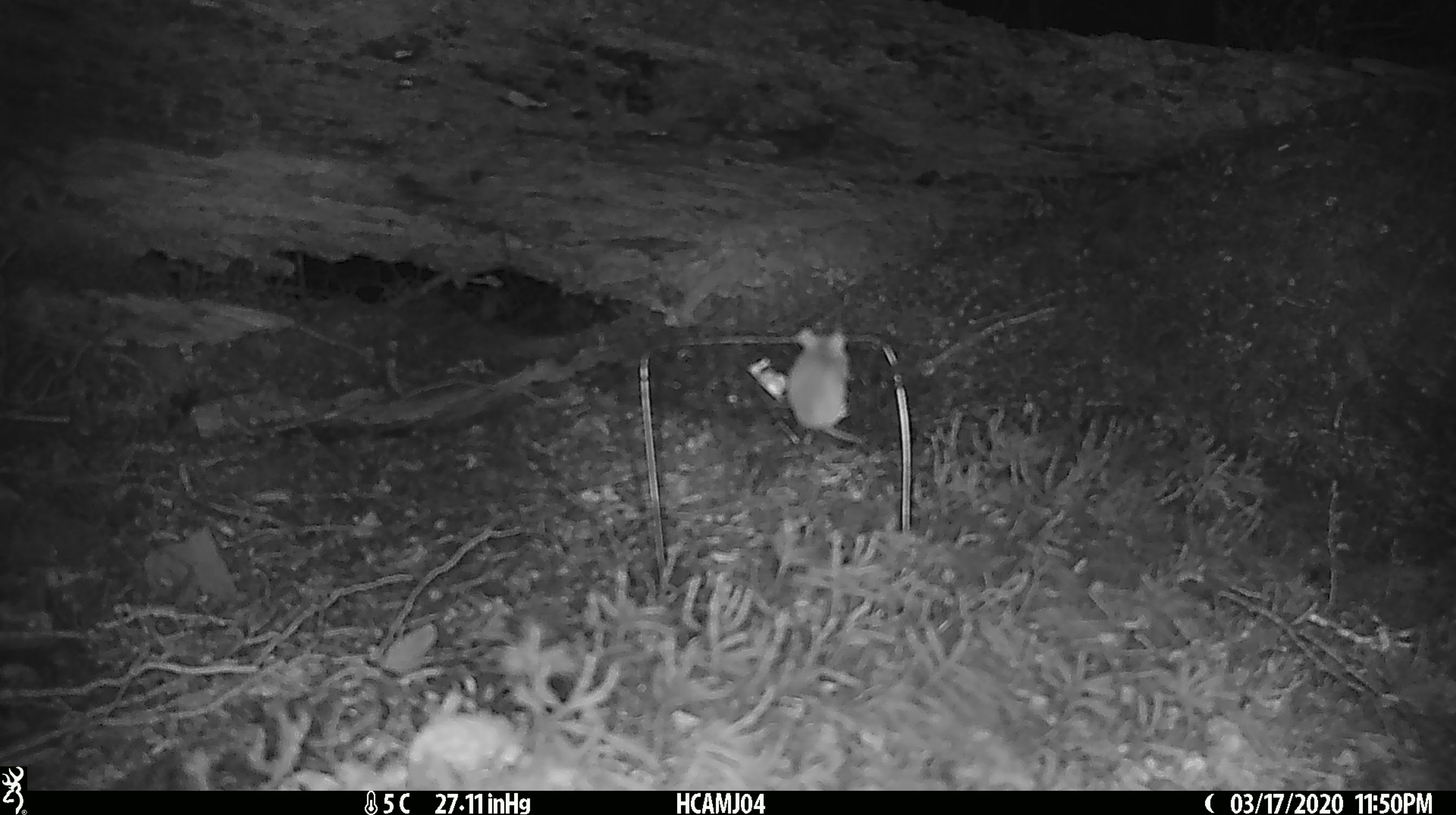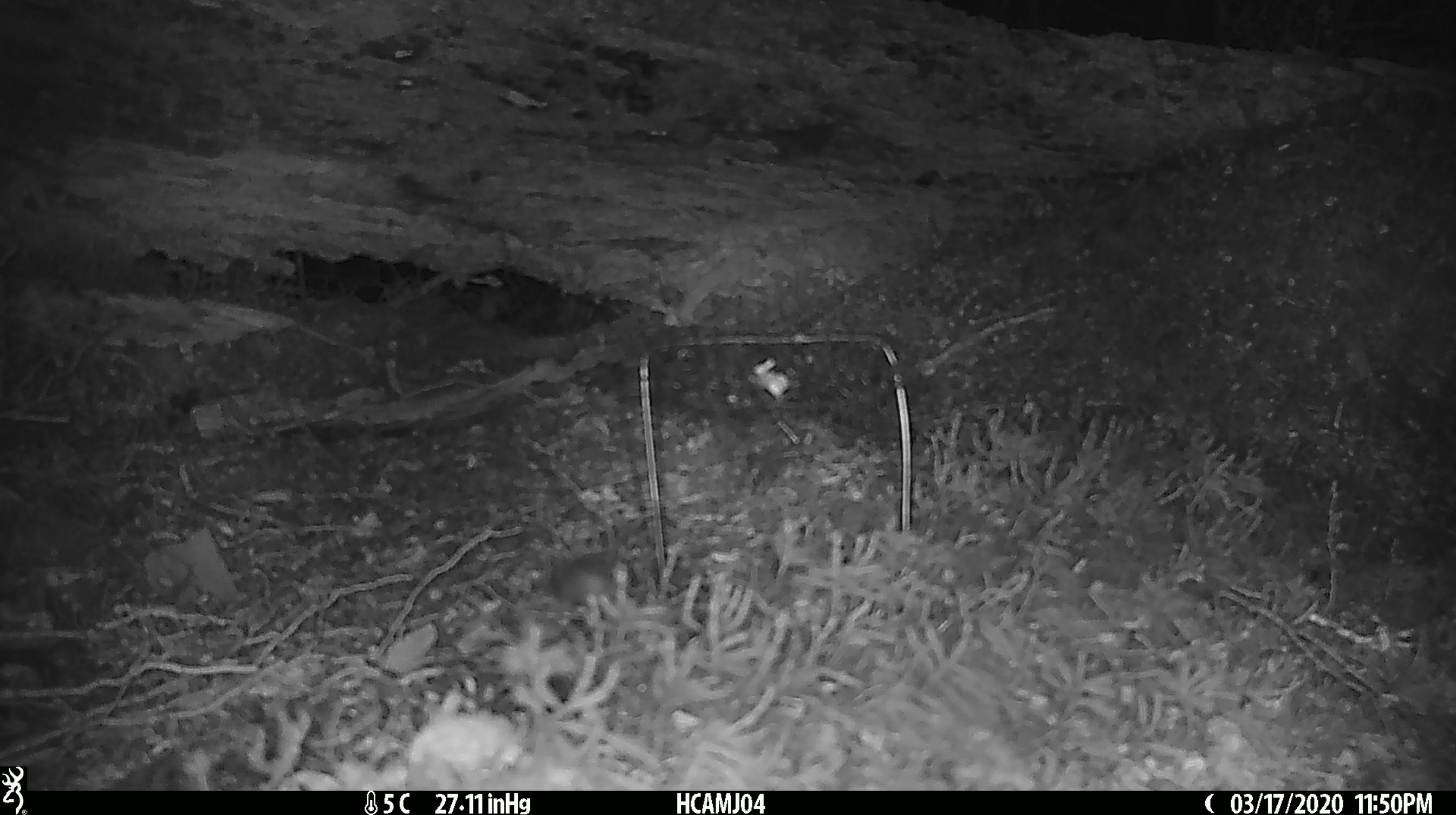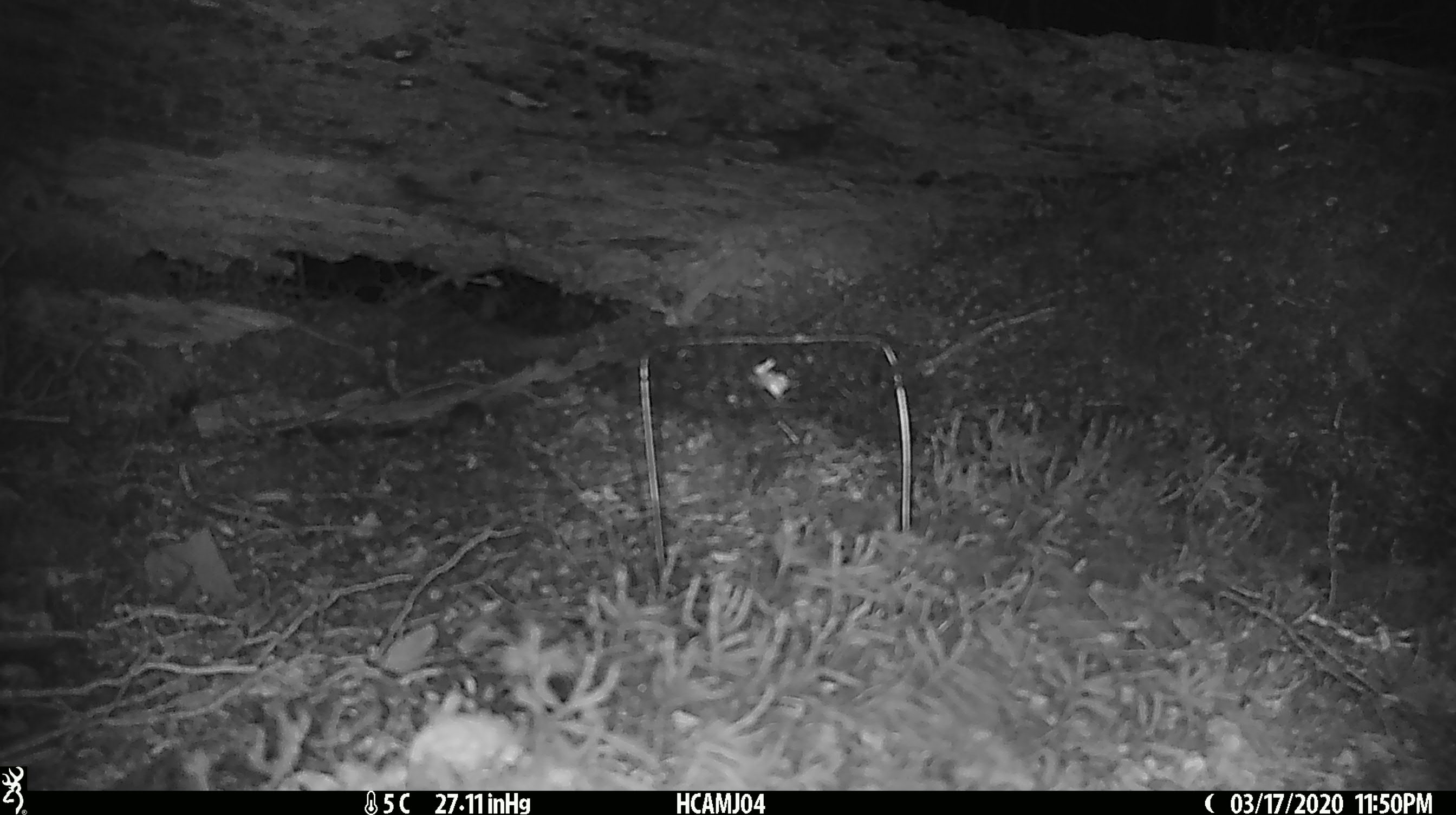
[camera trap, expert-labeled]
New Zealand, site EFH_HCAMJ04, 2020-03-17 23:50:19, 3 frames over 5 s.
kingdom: Animalia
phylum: Chordata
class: Mammalia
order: Rodentia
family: Muridae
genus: Mus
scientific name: Mus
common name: mouse